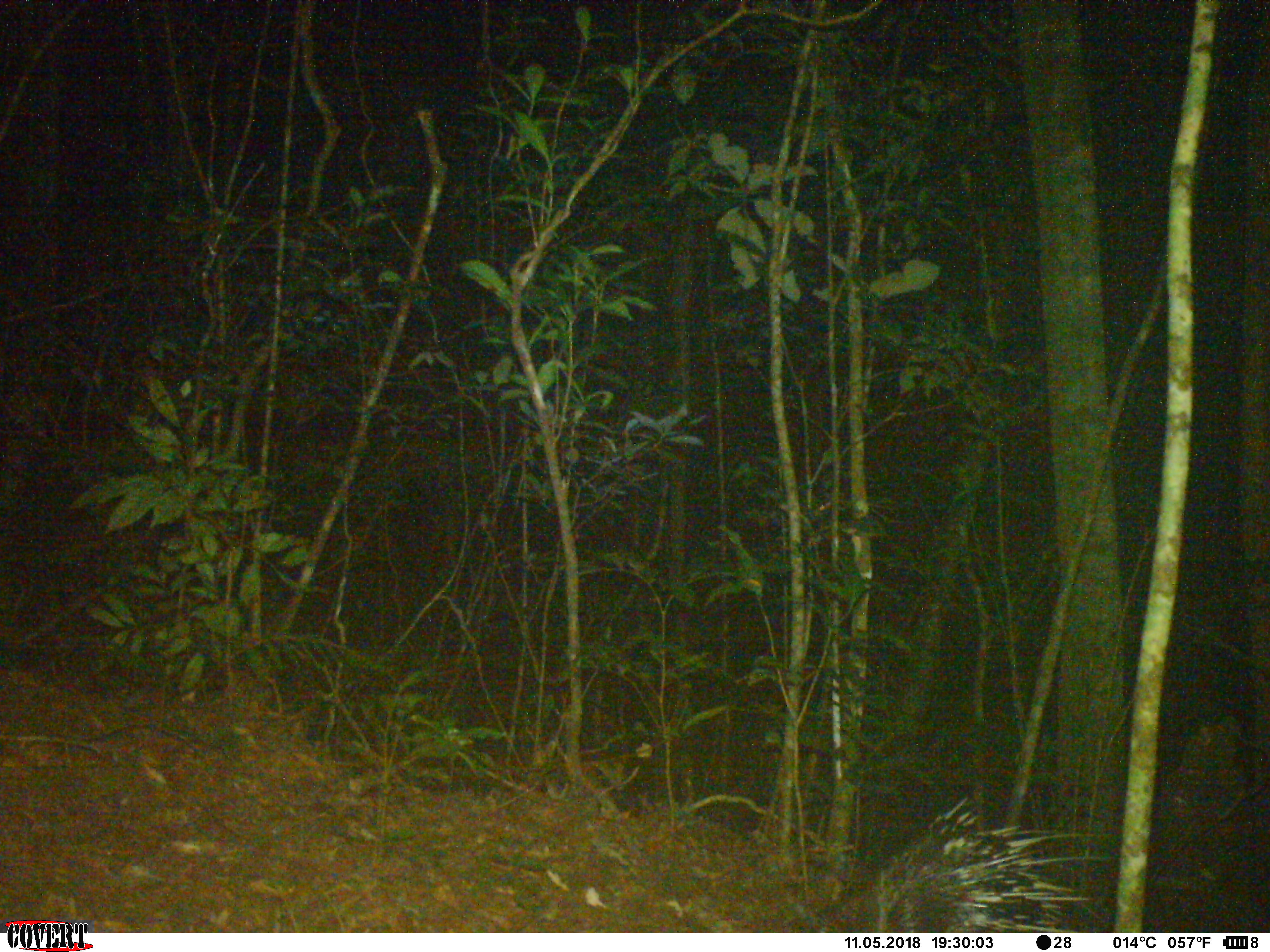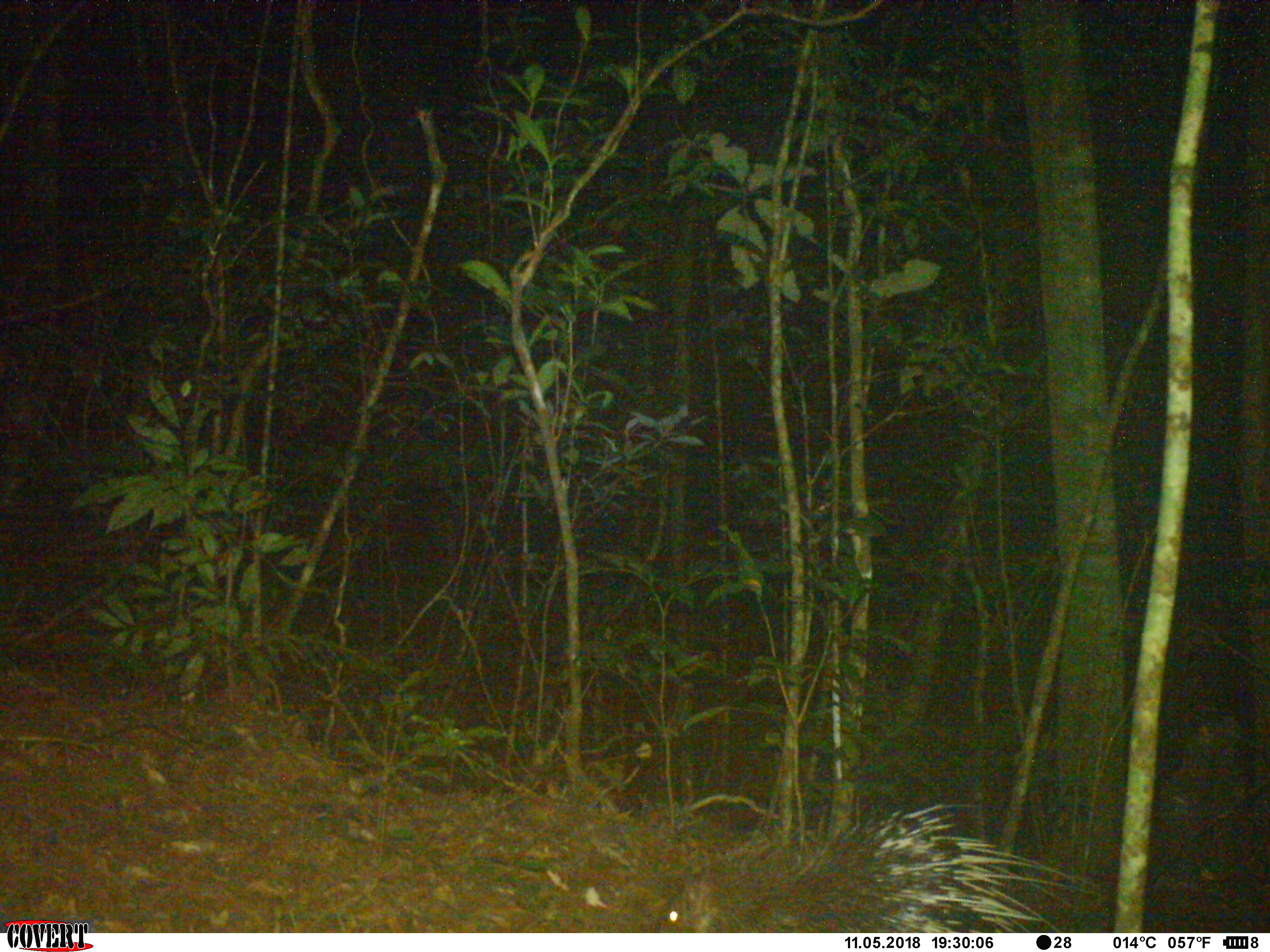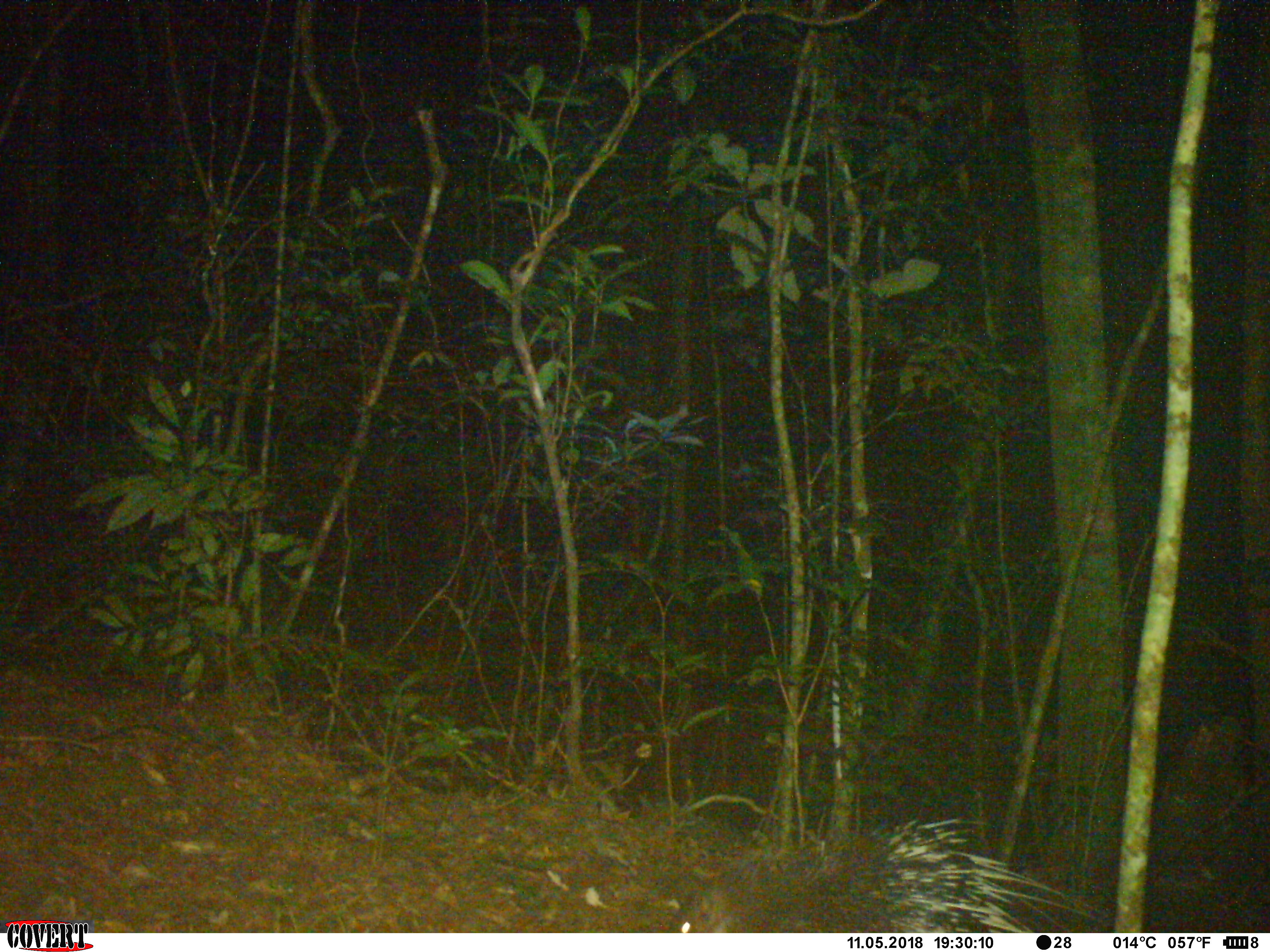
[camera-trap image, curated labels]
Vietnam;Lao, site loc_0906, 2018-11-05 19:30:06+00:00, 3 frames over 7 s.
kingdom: Animalia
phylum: Chordata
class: Mammalia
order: Rodentia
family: Hystricidae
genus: Hystrix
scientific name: Hystrix brachyura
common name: malayan porcupine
Malayan porcupine (Hystrix brachyura). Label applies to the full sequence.